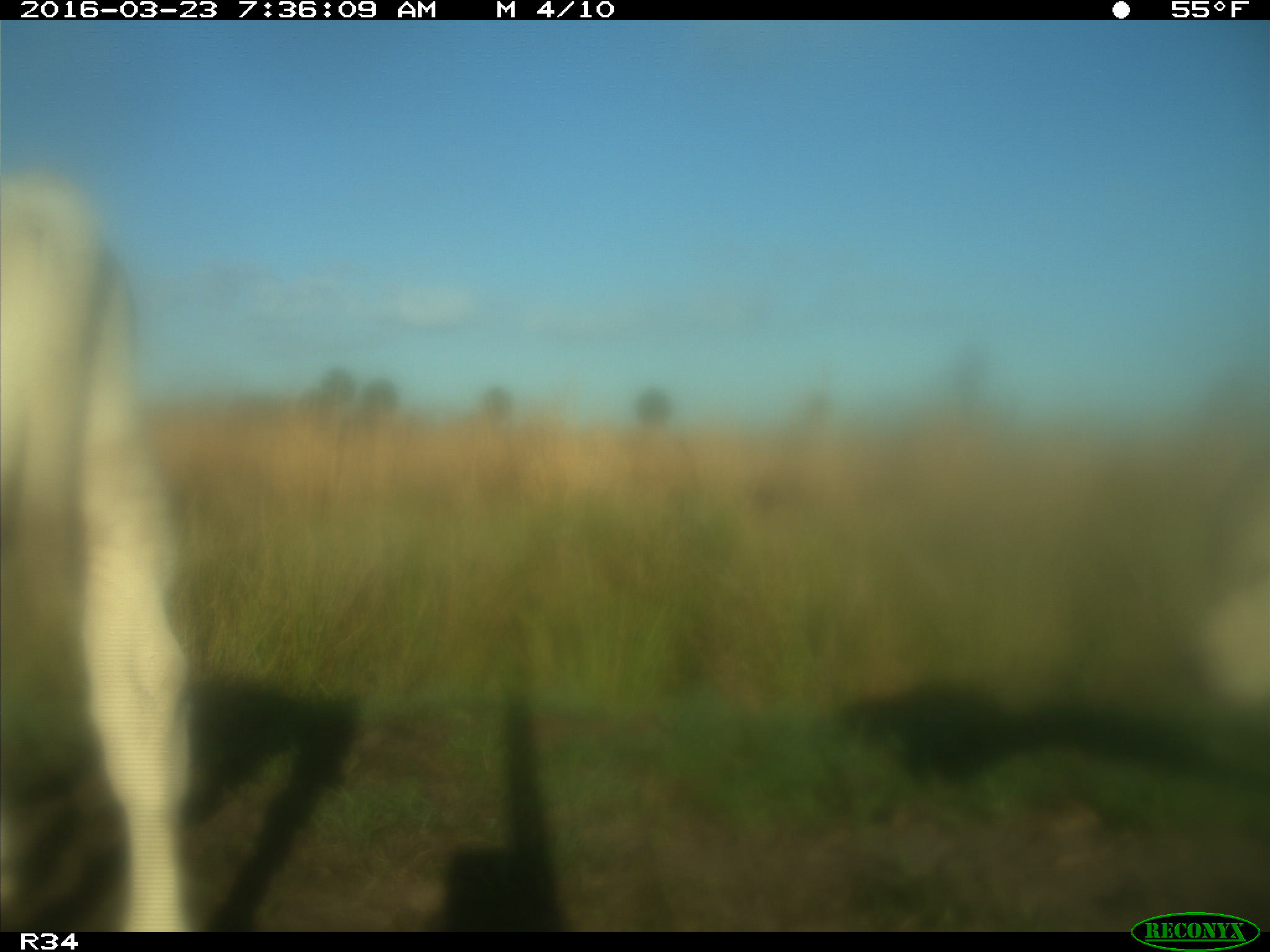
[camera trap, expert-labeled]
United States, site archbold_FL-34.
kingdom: Animalia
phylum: Chordata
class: Mammalia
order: Artiodactyla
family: Bovidae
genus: Bos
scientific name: Bos taurus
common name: domestic cow